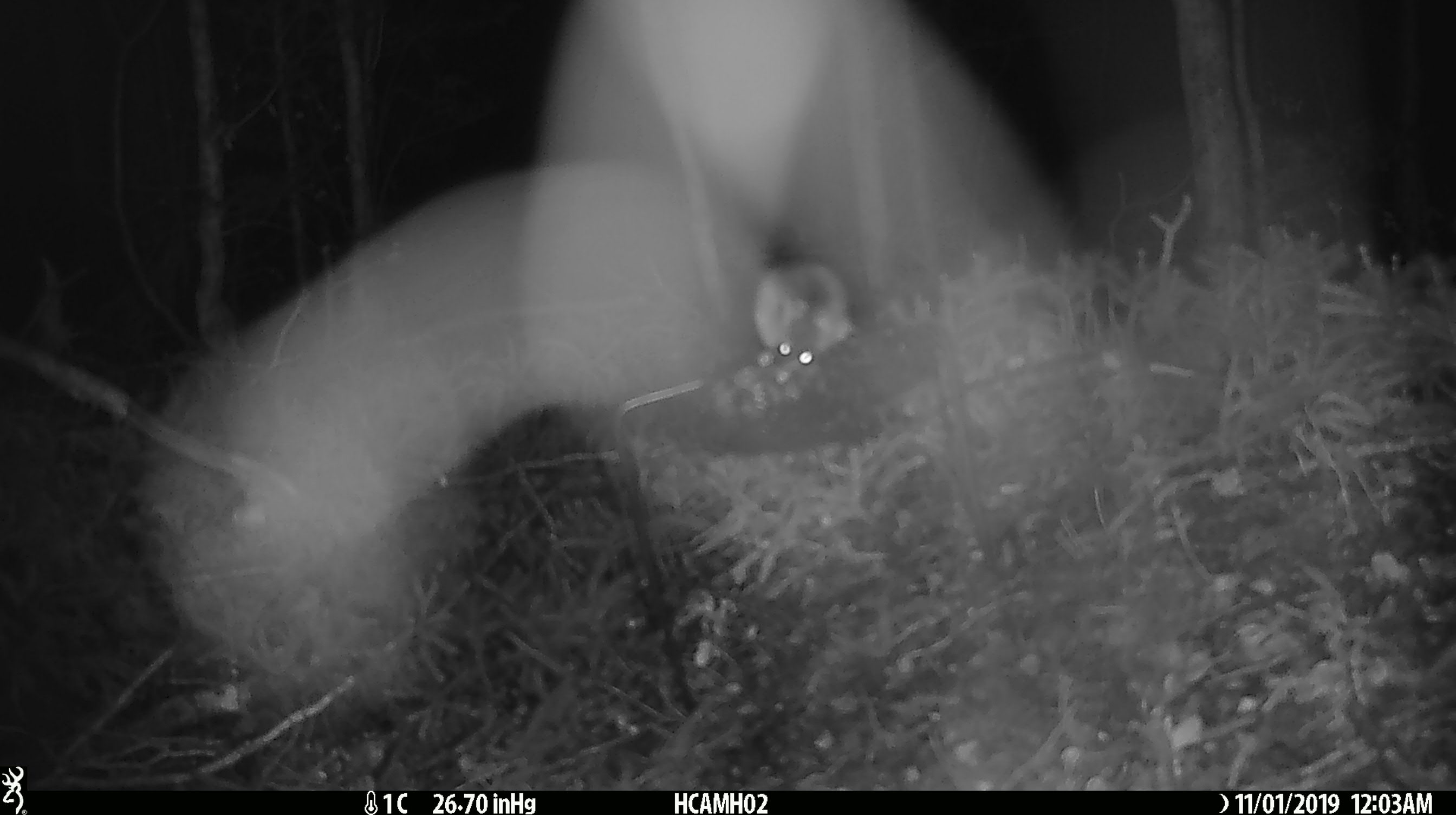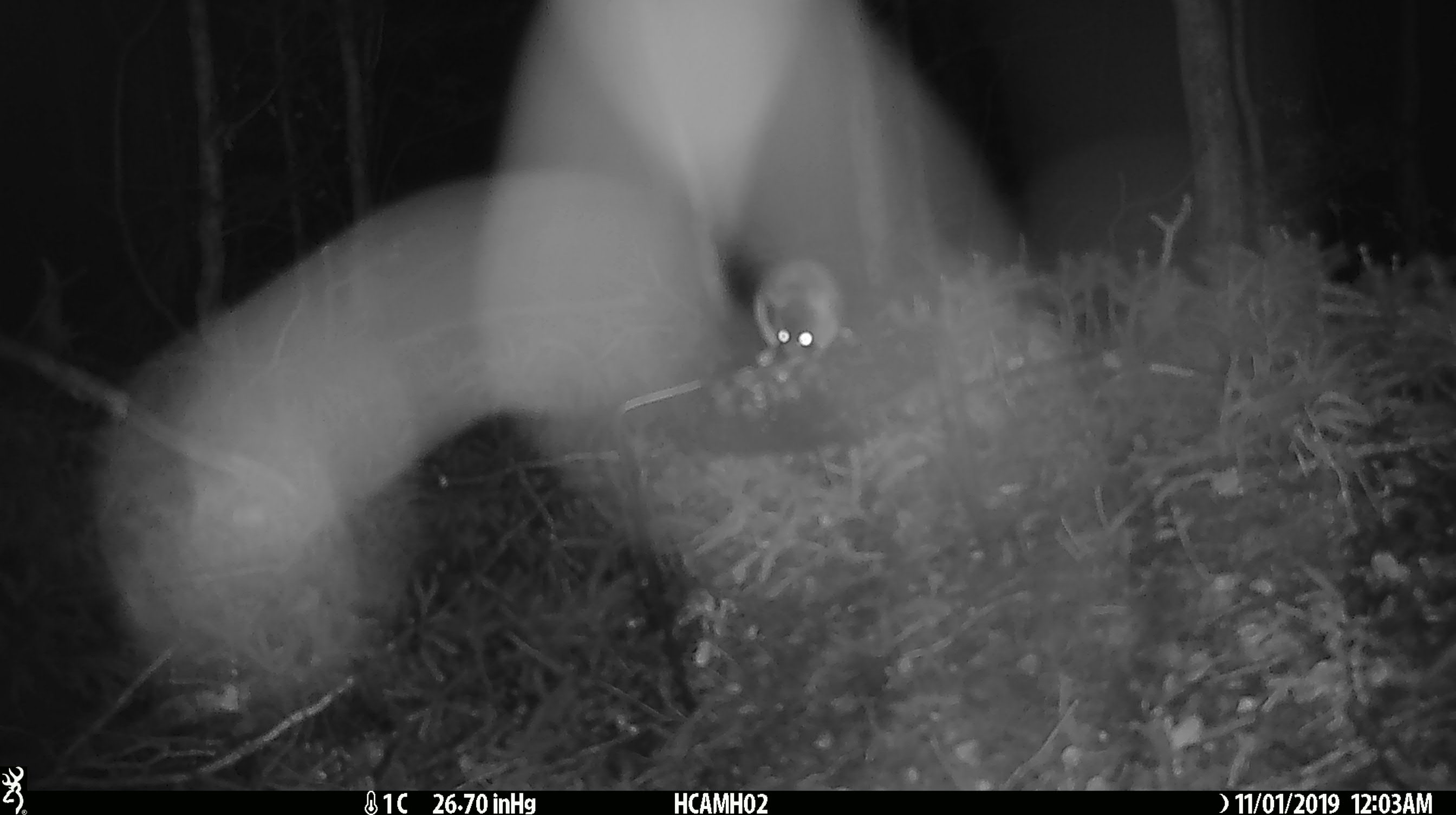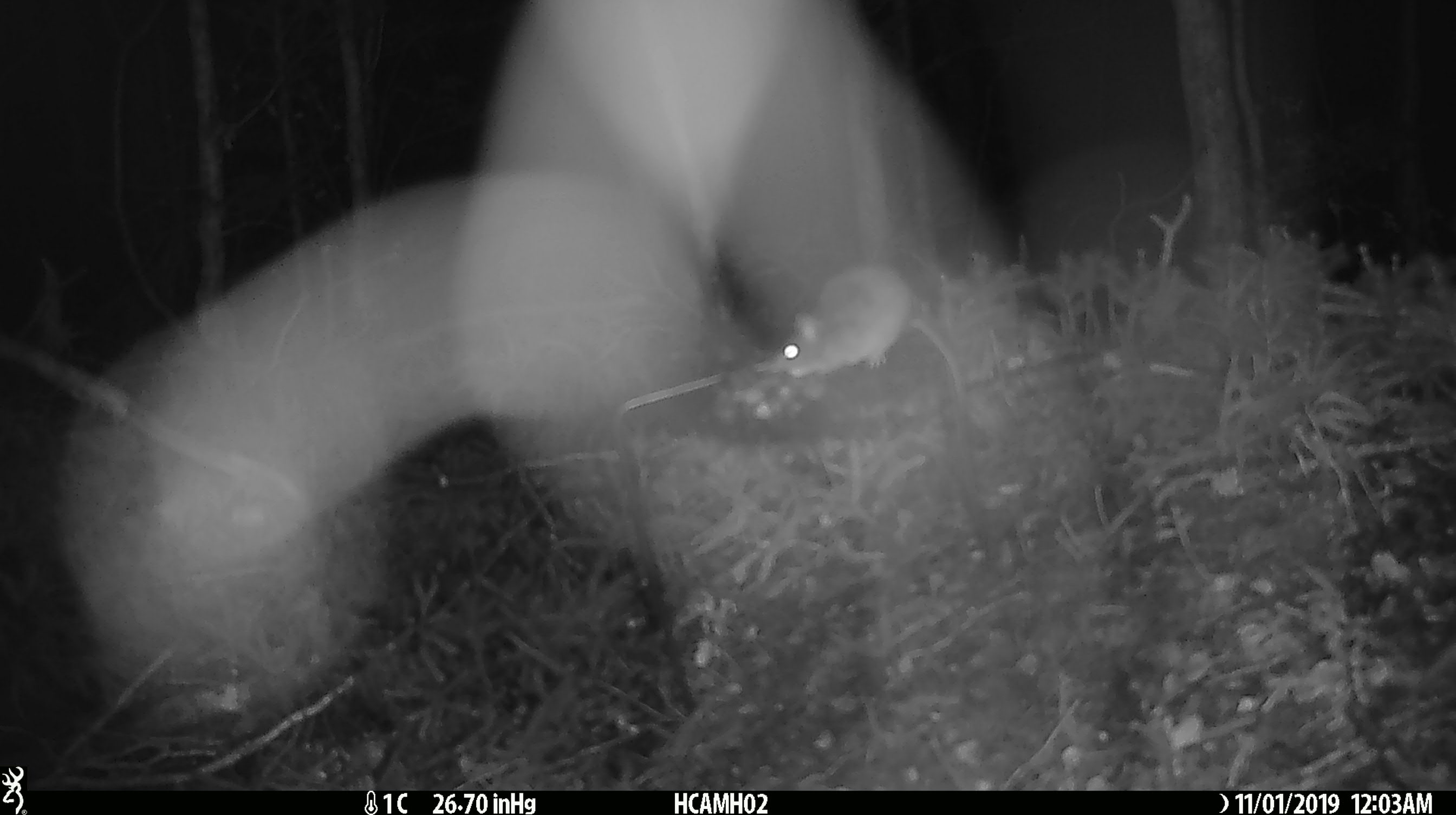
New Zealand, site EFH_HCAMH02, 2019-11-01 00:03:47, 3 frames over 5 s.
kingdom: Animalia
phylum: Chordata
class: Mammalia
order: Rodentia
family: Muridae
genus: Mus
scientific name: Mus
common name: mouse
Mouse (Mus).